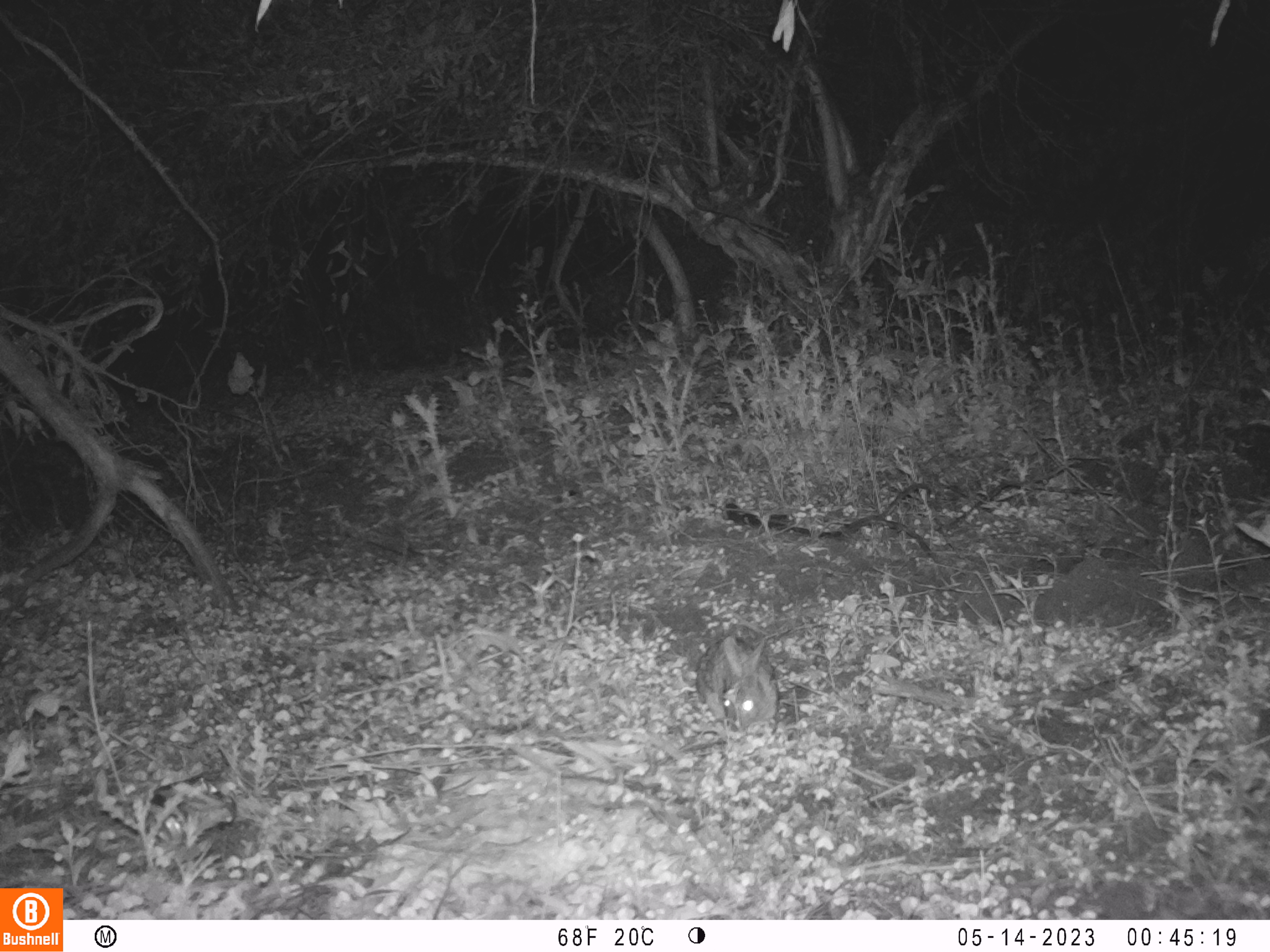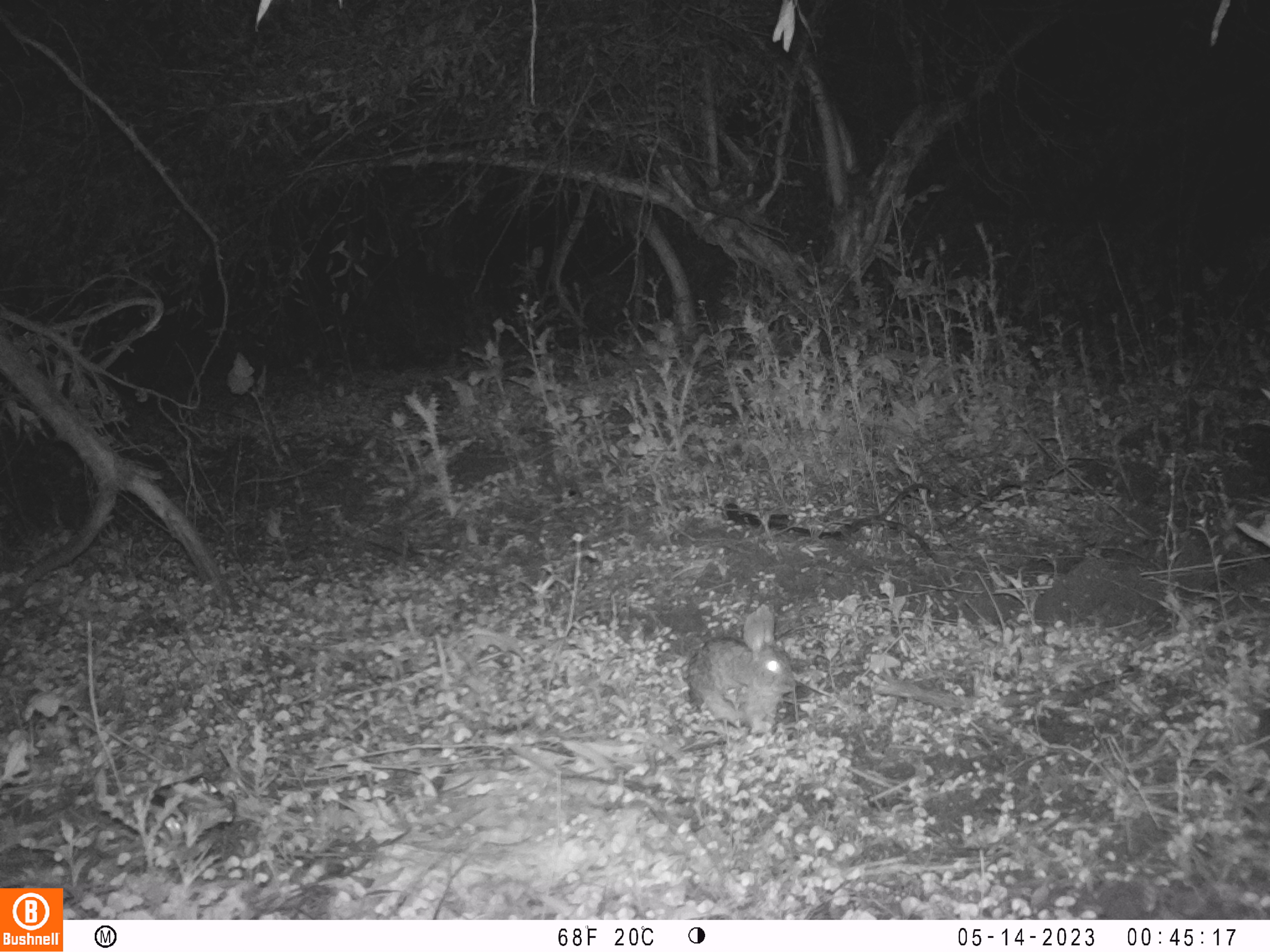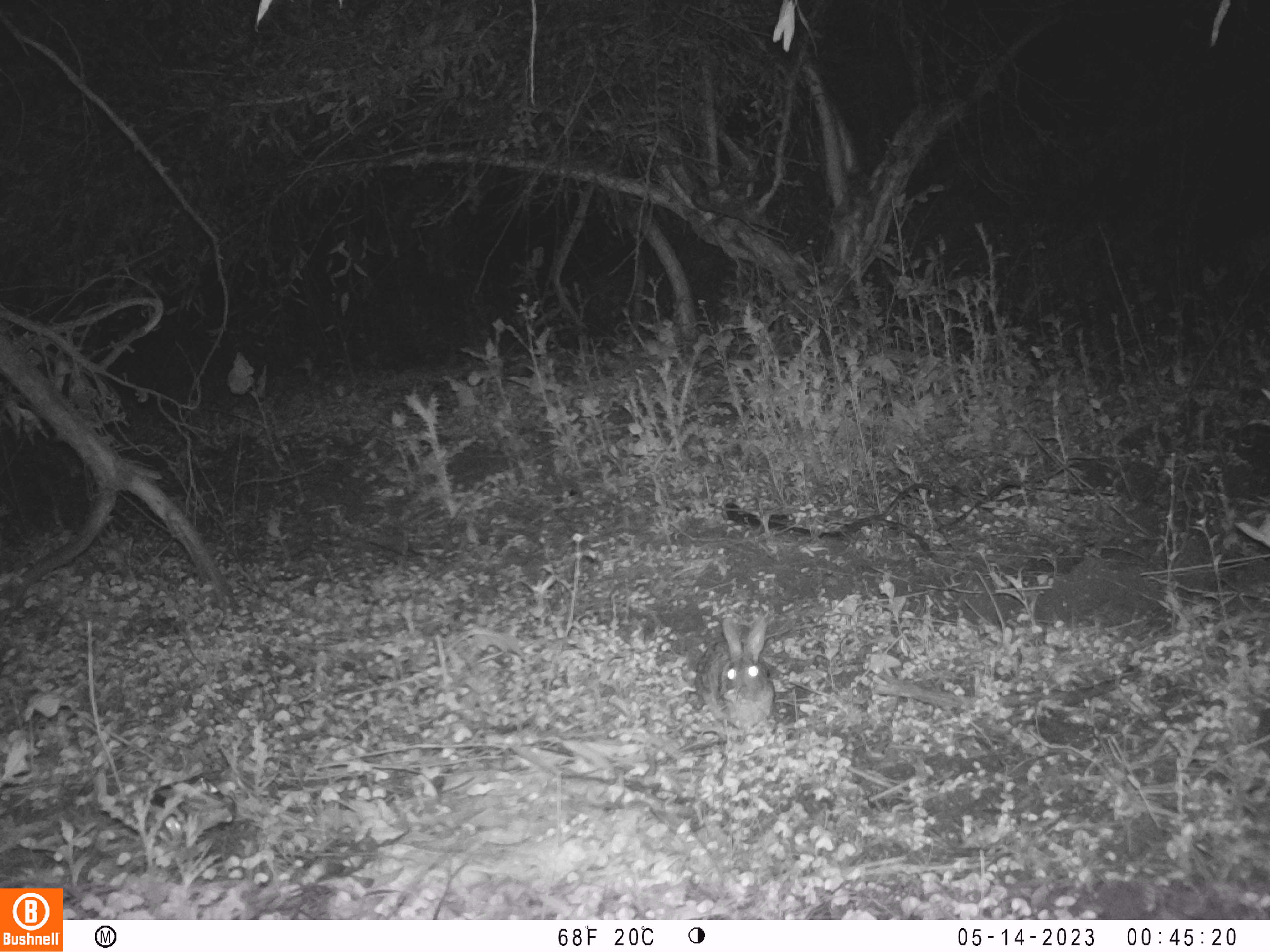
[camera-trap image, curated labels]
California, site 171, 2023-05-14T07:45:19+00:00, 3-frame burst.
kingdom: Animalia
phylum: Chordata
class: Mammalia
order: Lagomorpha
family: Leporidae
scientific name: Leporidae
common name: rabbit